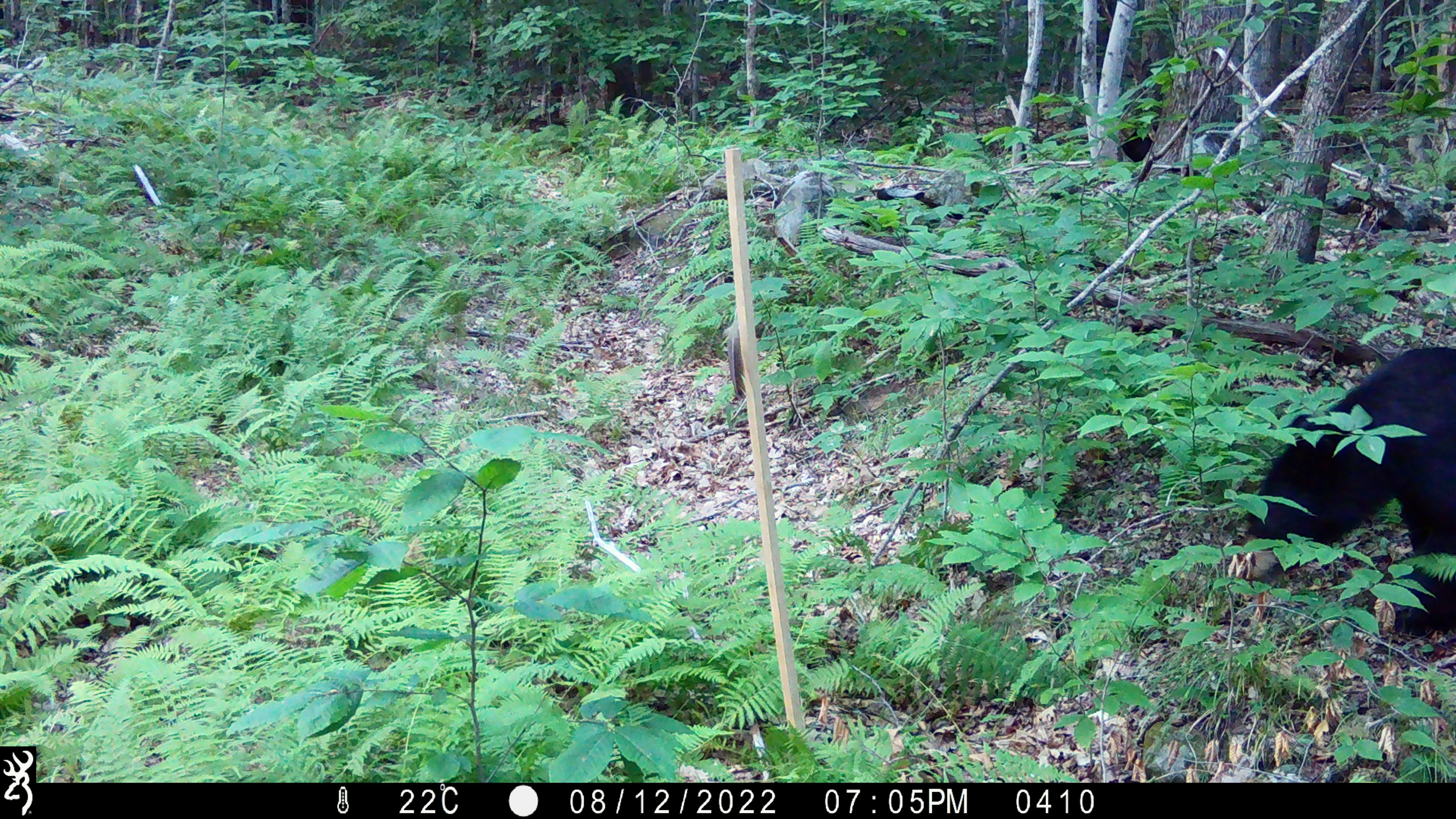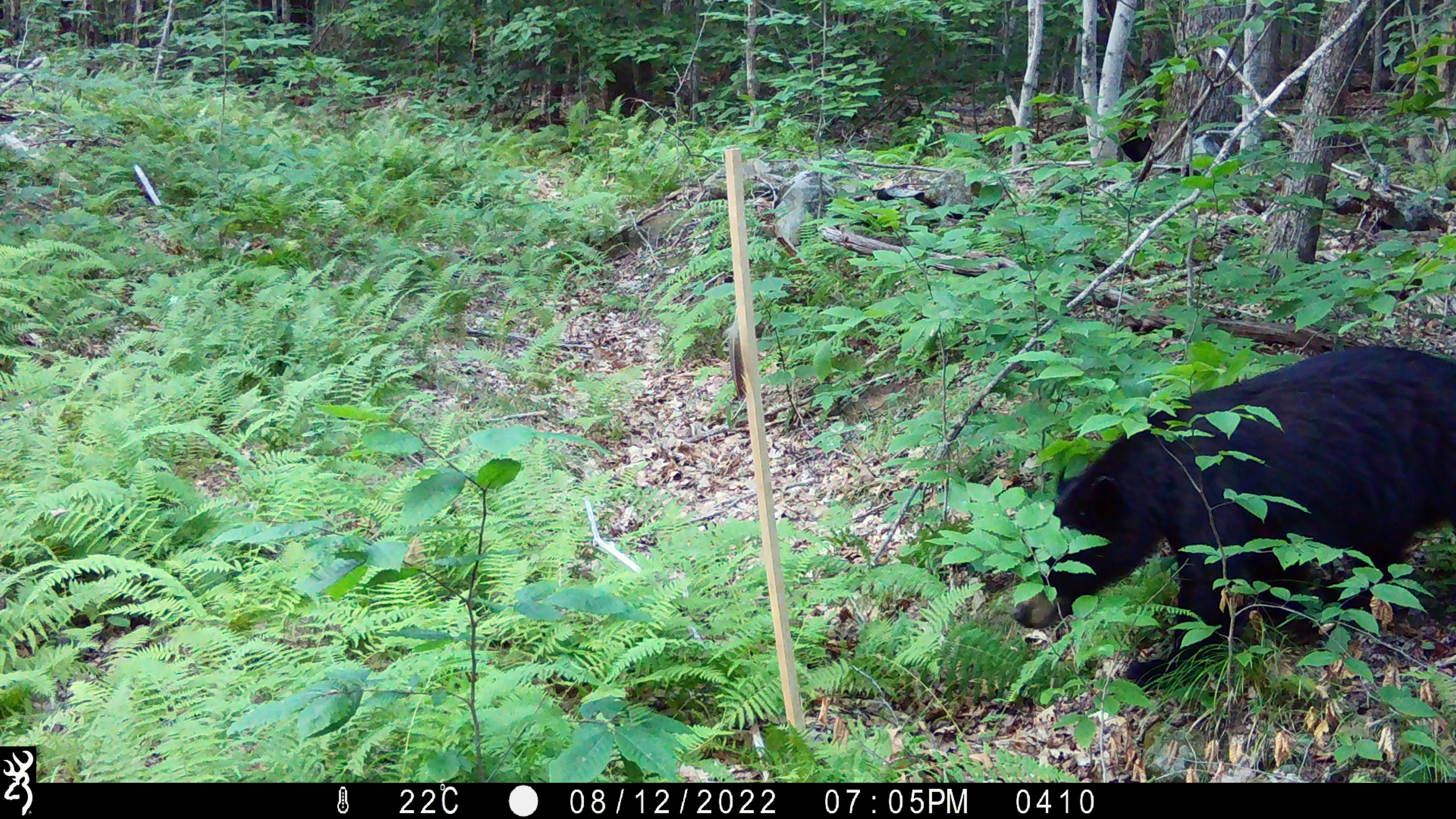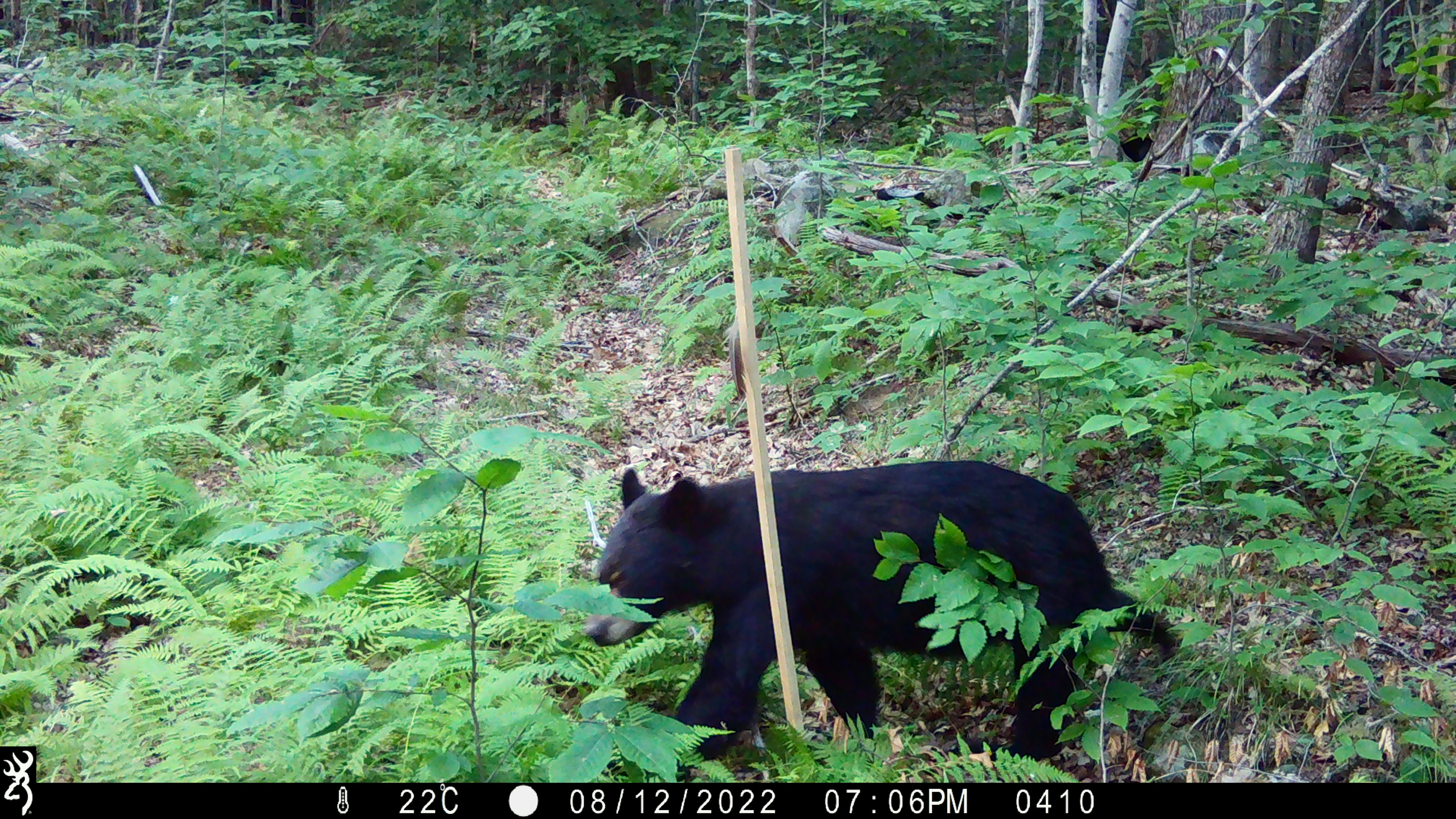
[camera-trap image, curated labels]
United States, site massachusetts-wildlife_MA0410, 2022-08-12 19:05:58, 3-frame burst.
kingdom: Animalia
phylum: Chordata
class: Mammalia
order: Carnivora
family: Ursidae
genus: Ursus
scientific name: Ursus americanus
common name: black bear